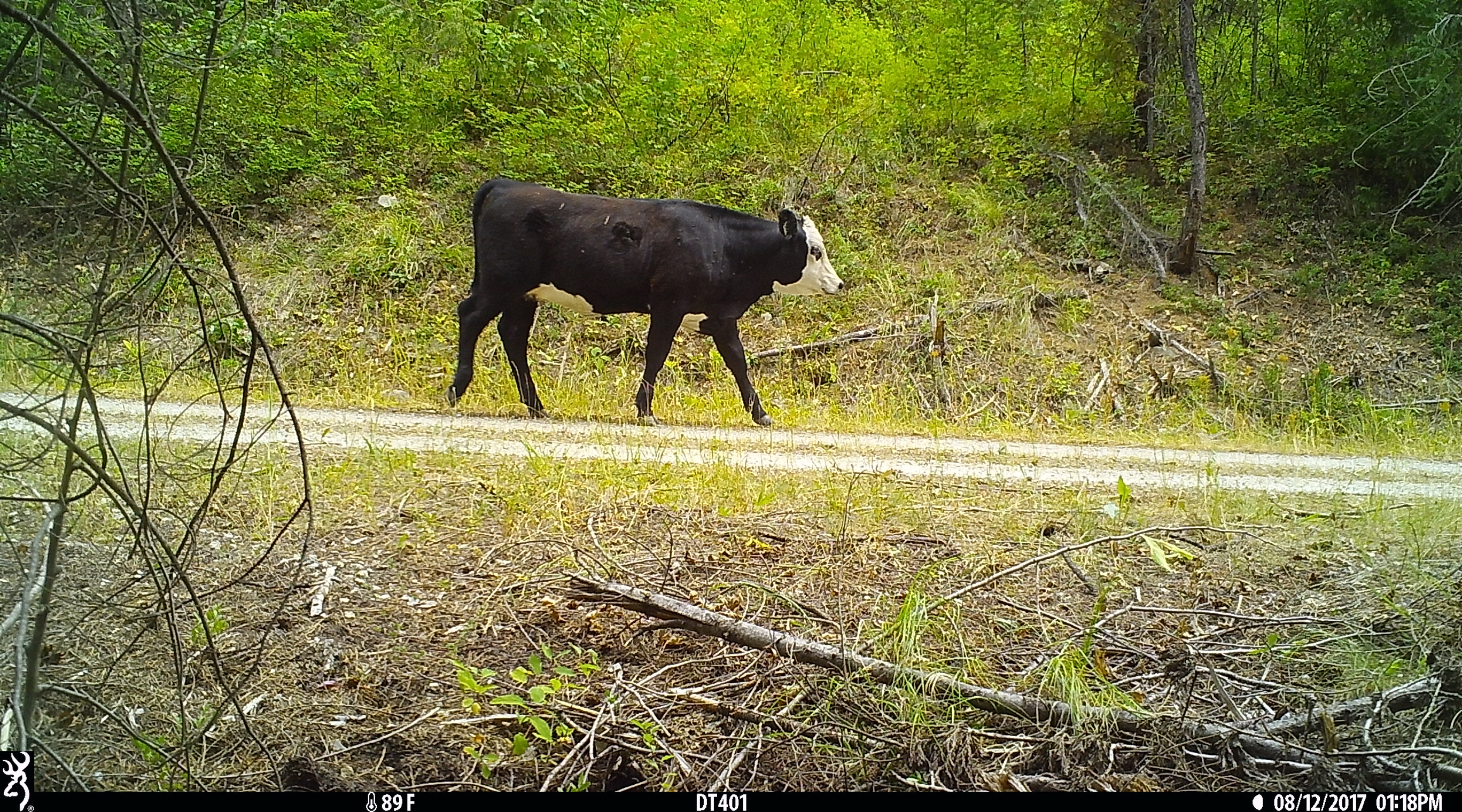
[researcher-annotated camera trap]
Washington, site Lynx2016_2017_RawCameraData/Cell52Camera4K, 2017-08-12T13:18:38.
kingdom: Animalia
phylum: Chordata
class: Mammalia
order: Artiodactyla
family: Bovidae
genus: Bos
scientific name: Bos taurus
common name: domestic cattle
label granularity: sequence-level